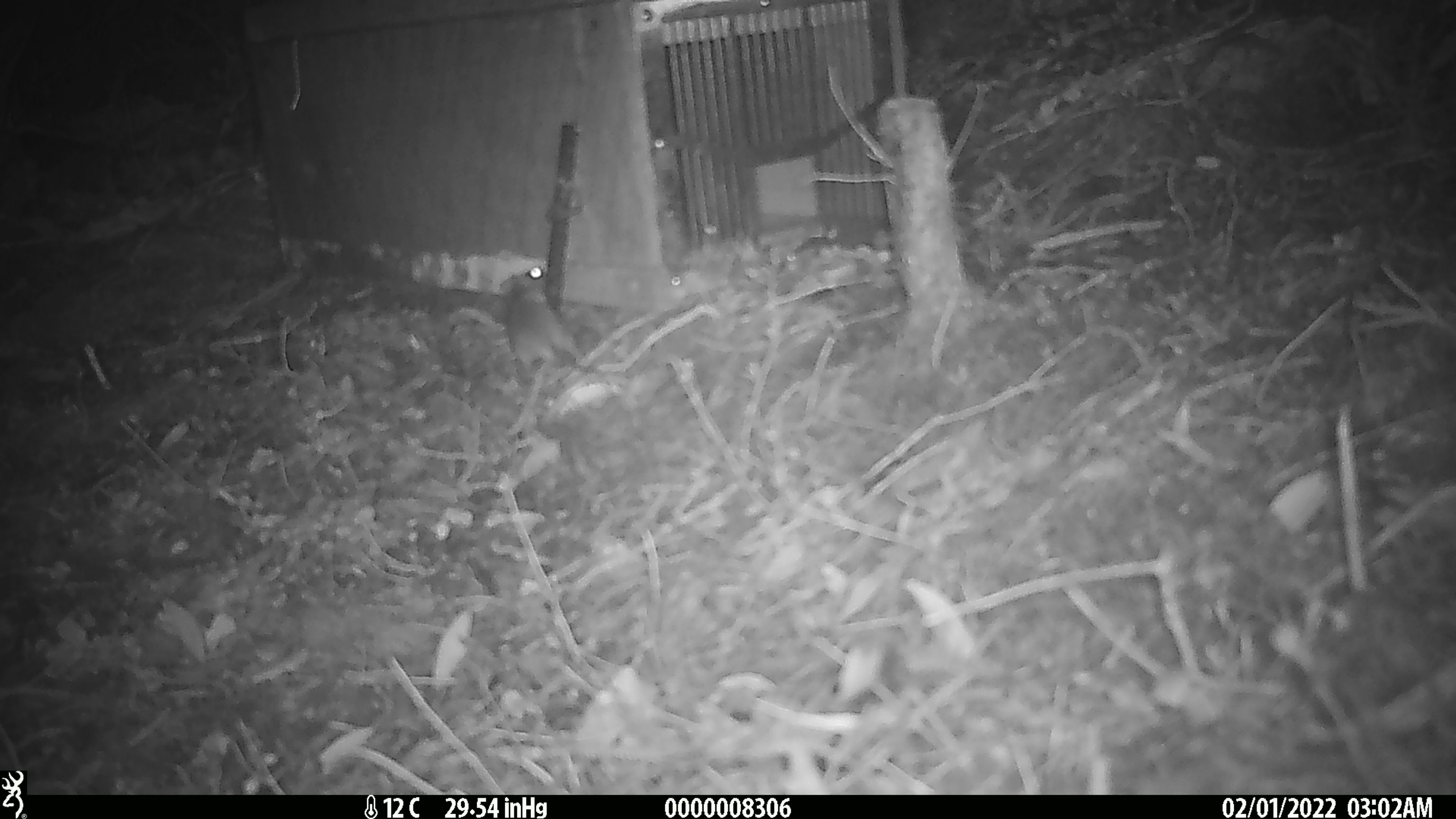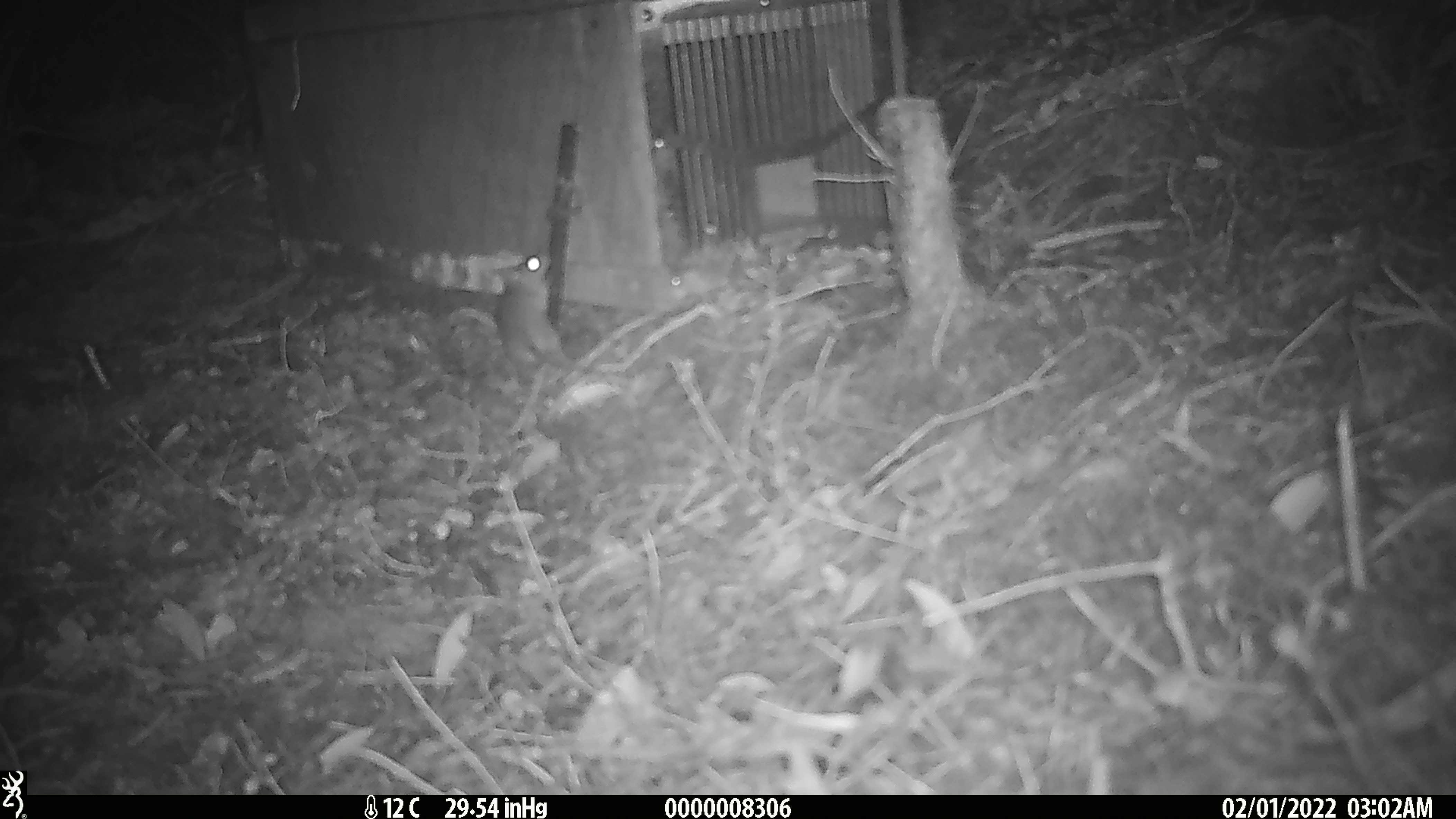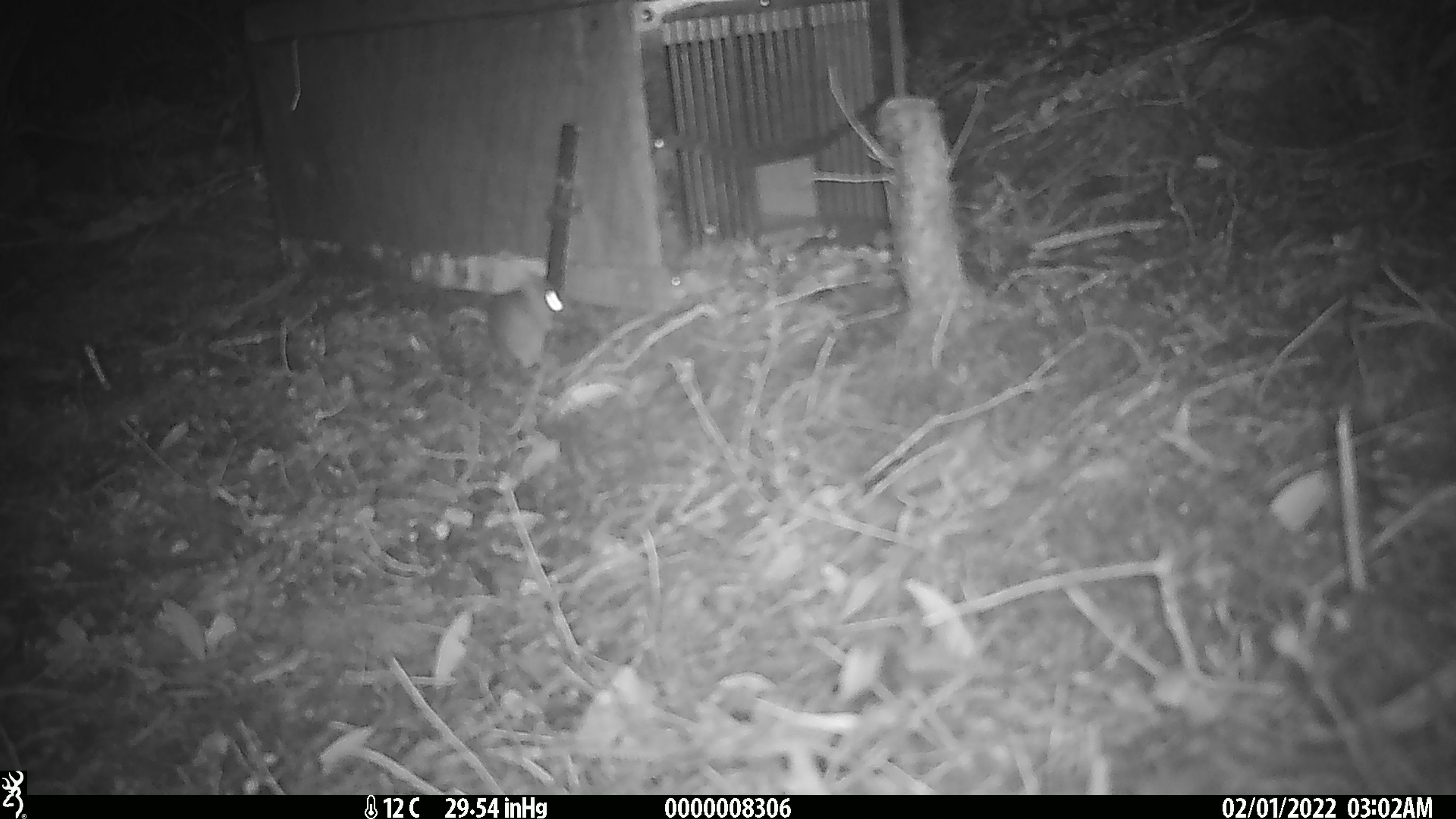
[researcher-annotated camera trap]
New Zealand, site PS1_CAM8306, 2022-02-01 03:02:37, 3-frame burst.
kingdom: Animalia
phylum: Chordata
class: Mammalia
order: Rodentia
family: Muridae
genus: Mus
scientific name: Mus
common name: mouse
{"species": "mouse (Mus)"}